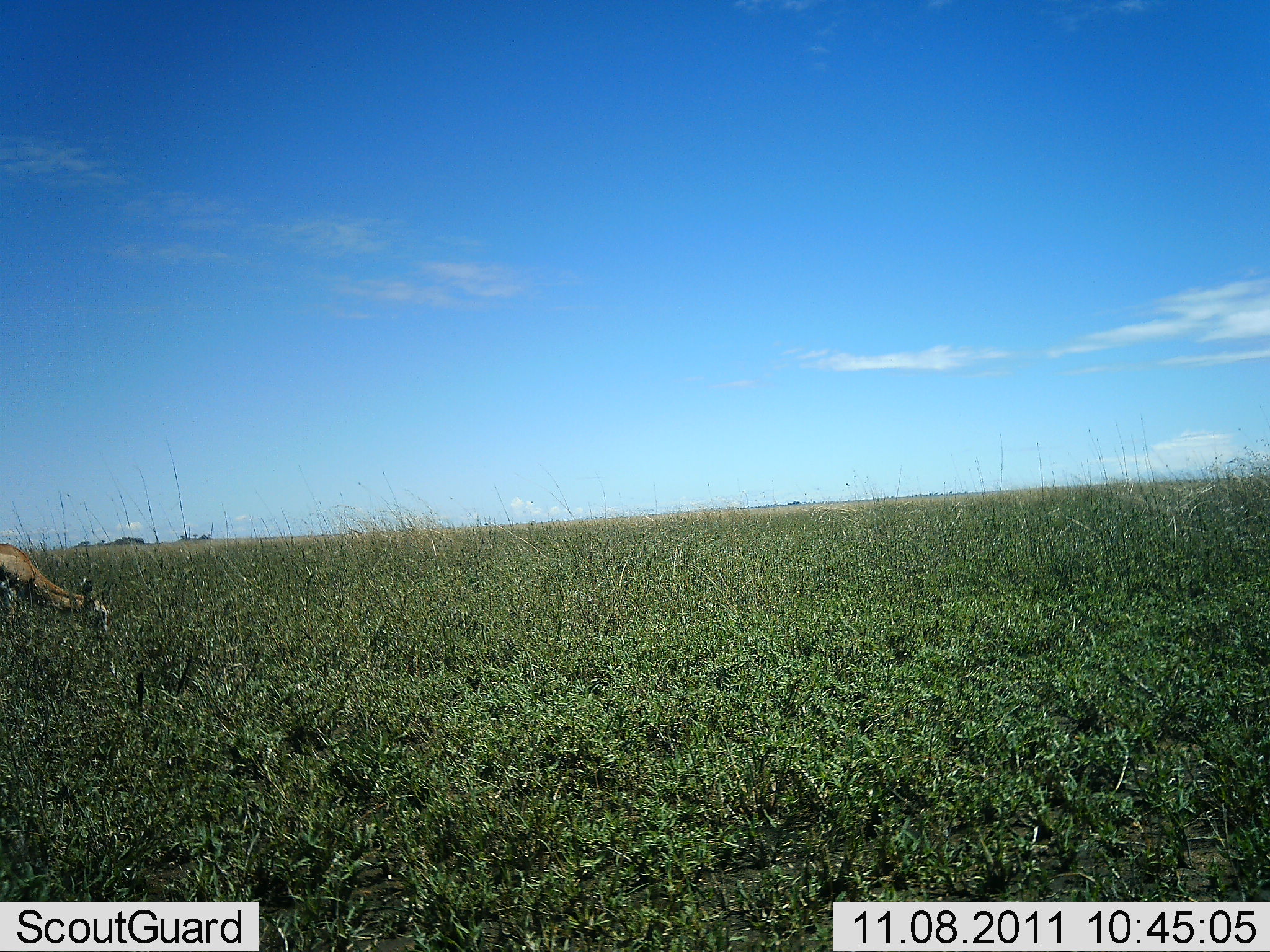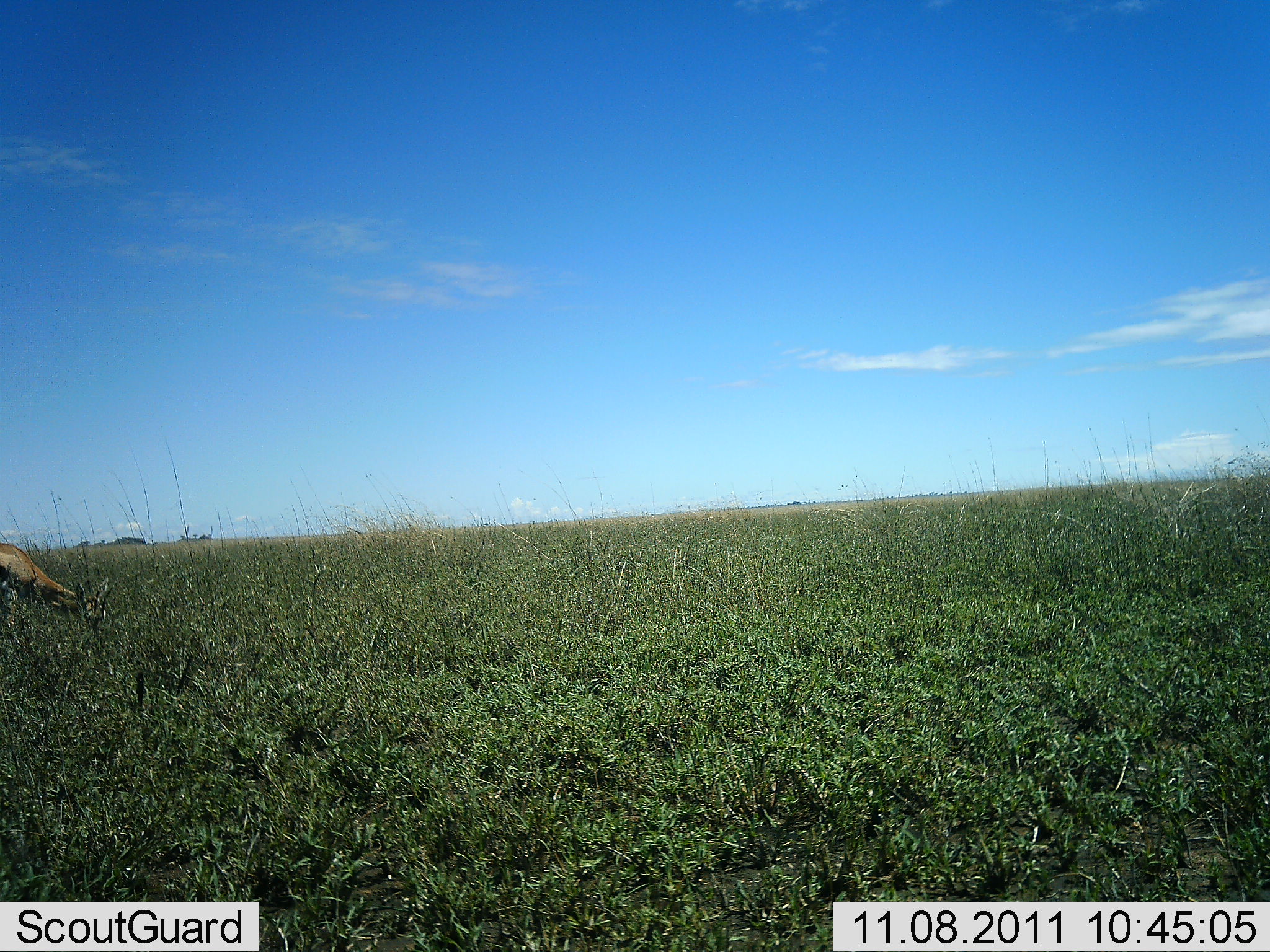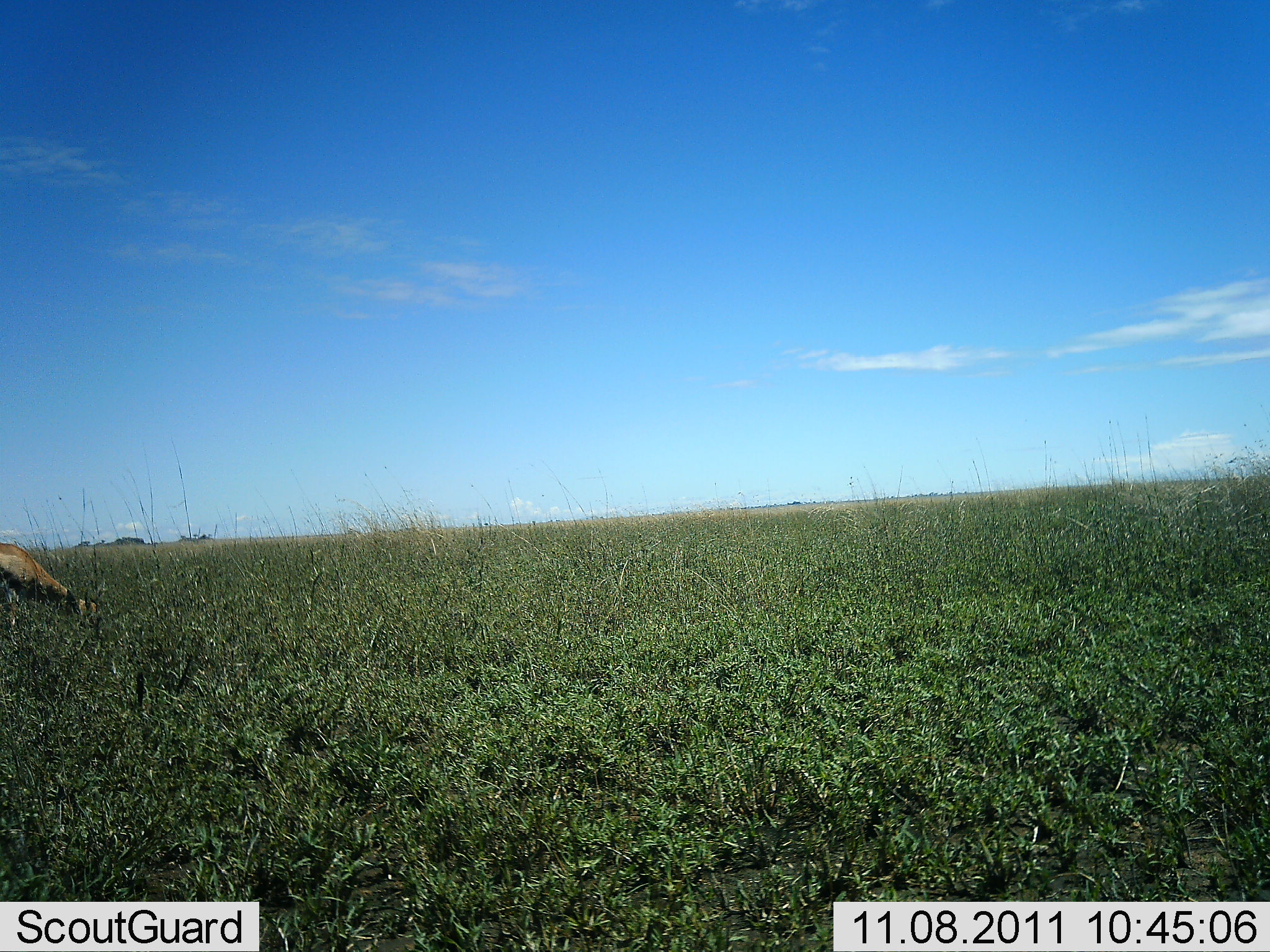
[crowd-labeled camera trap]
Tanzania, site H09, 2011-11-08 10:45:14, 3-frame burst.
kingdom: Animalia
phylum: Chordata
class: Mammalia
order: Artiodactyla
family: Bovidae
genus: Eudorcas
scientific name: Eudorcas thomsonii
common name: thomson's gazelle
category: gazellethomsons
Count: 1.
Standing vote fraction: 33%.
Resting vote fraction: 0%.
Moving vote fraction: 0%.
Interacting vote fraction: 0%.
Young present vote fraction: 0%.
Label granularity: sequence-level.